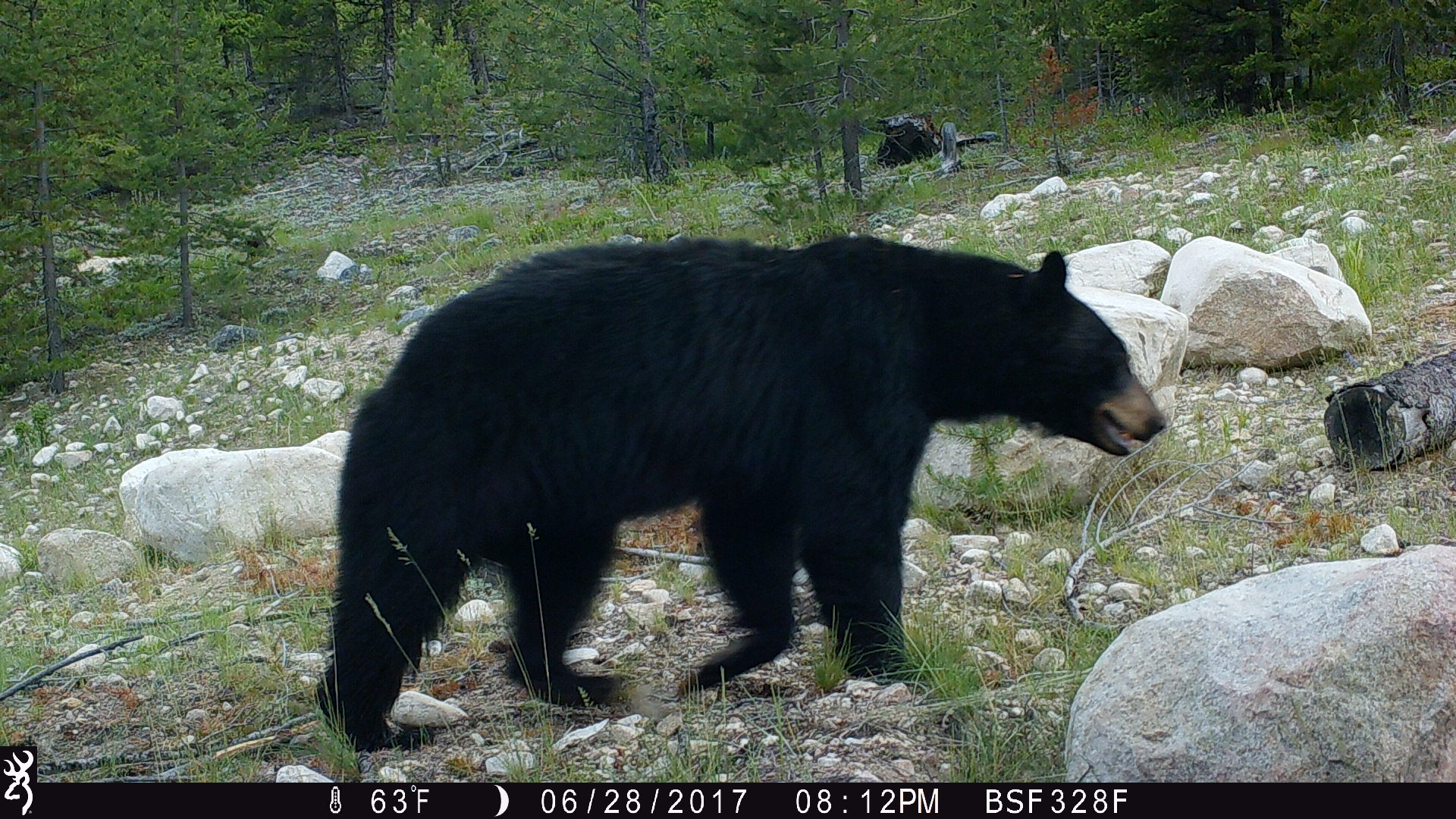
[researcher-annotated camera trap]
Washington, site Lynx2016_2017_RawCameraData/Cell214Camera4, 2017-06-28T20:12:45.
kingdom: Animalia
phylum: Chordata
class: Mammalia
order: Carnivora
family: Ursidae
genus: Ursus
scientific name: Ursus americanus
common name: american black bear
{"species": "Ursus americanus (american black bear)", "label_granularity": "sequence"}